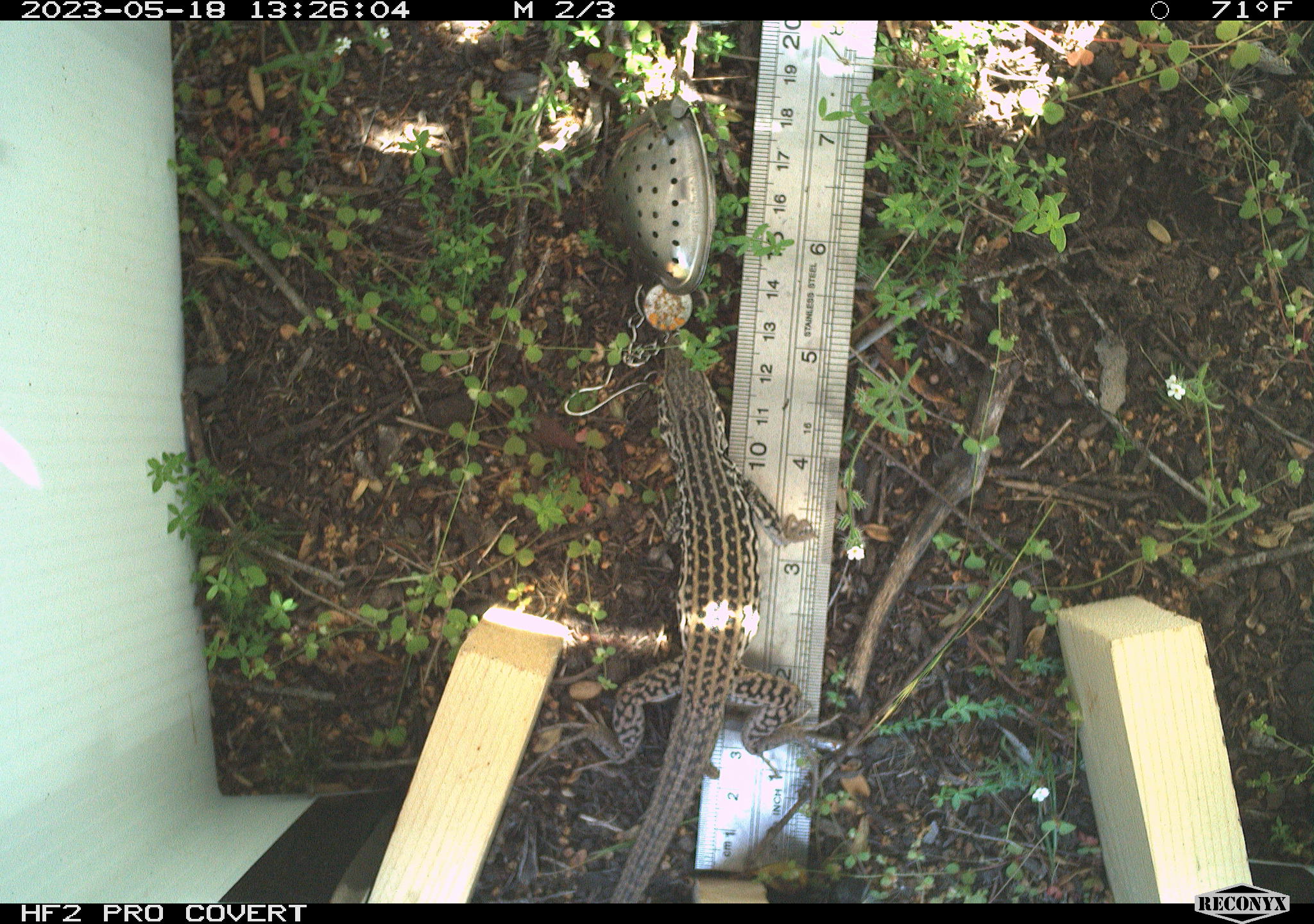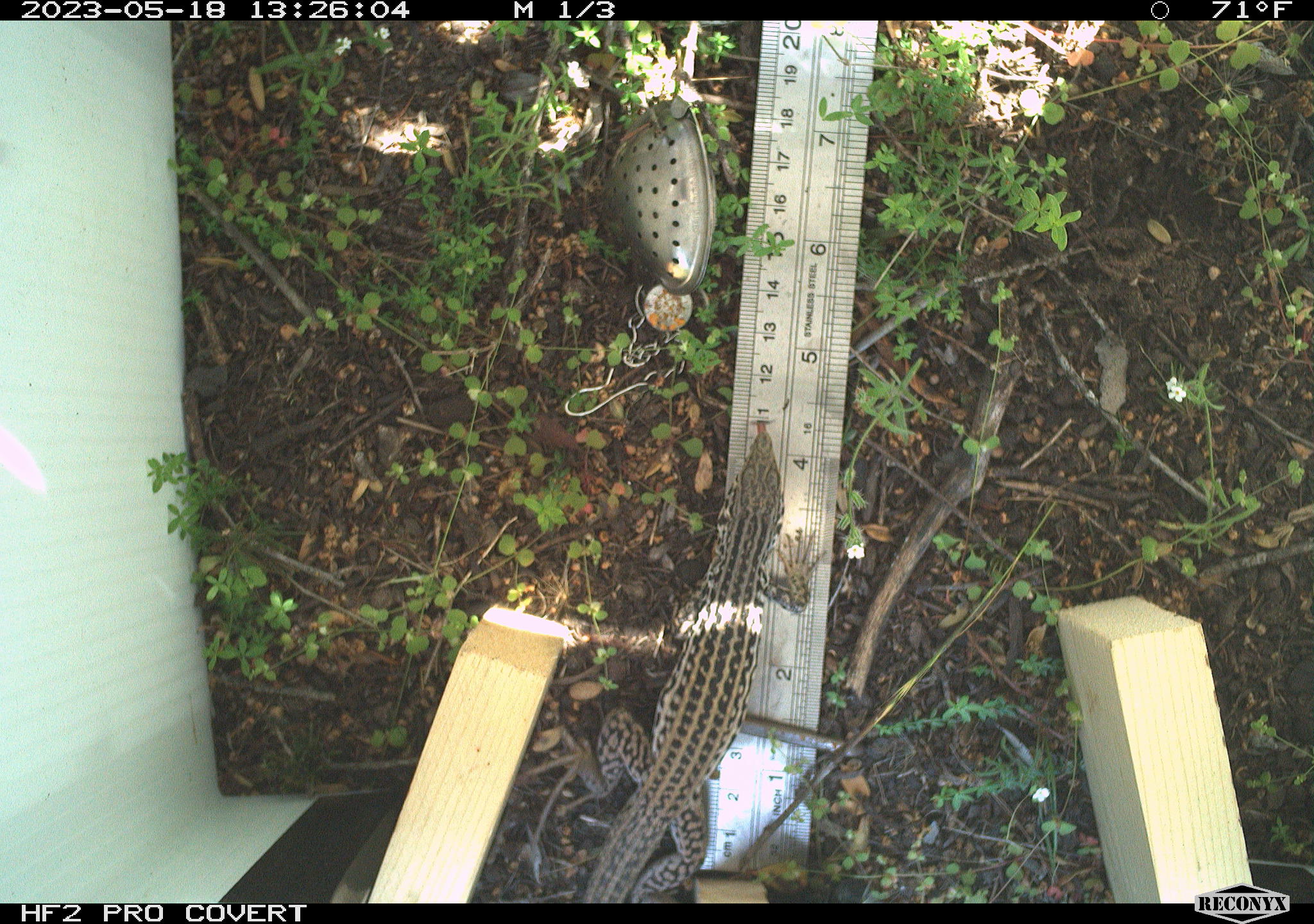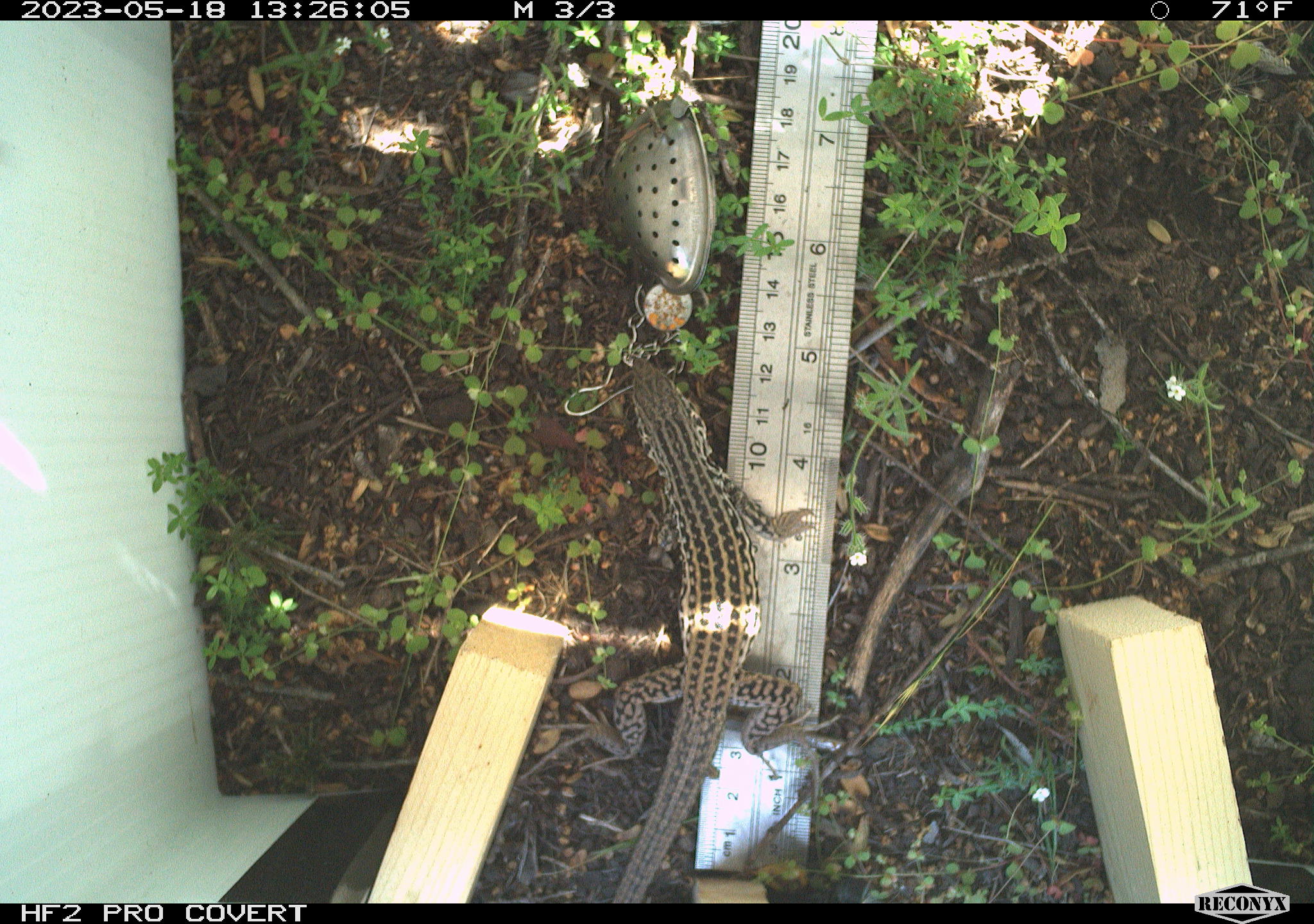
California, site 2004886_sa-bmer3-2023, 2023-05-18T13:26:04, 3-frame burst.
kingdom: Animalia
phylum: Chordata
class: Reptilia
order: Squamata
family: Teiidae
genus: Aspidoscelis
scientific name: Aspidoscelis tigris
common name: western whiptail